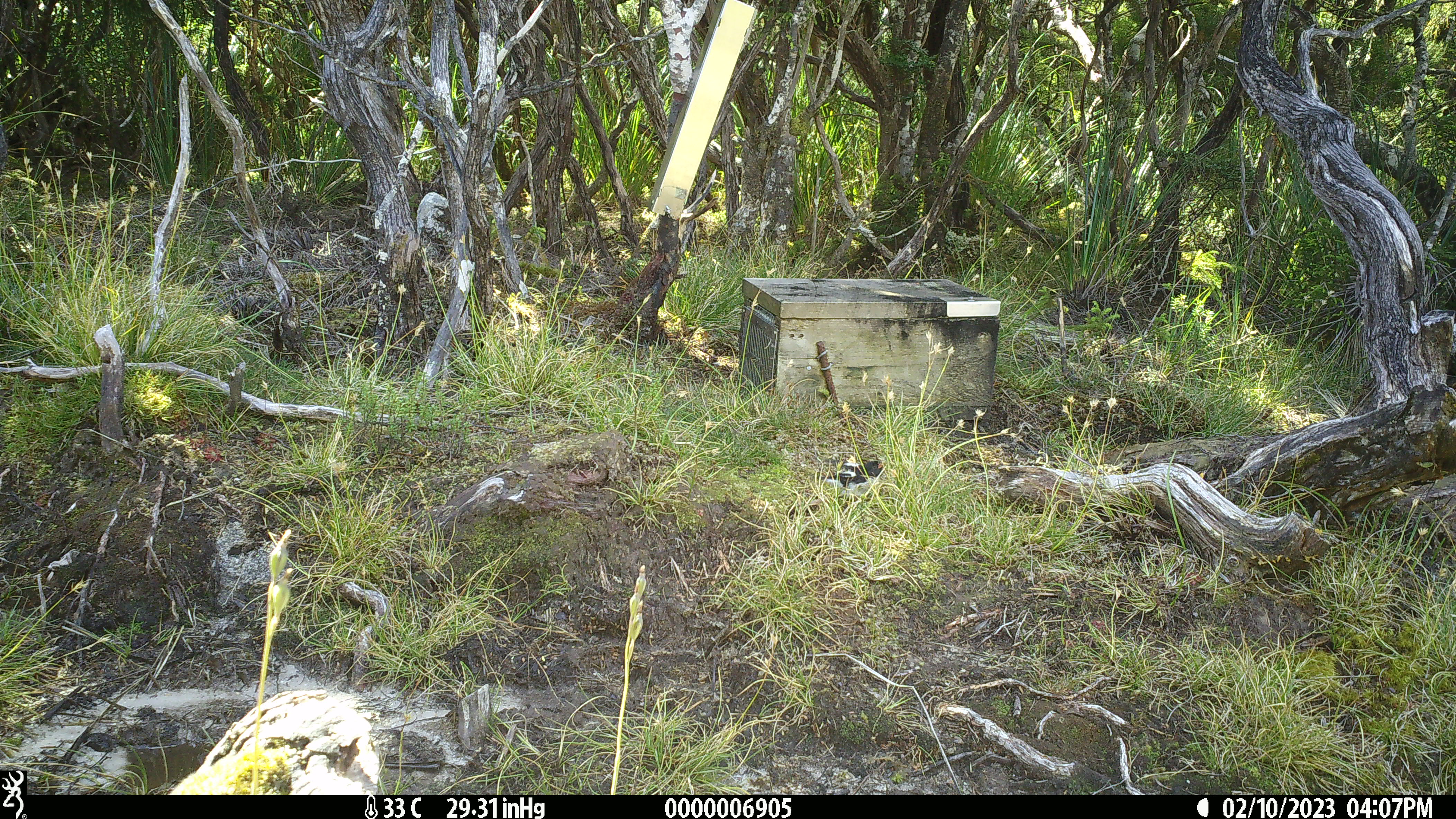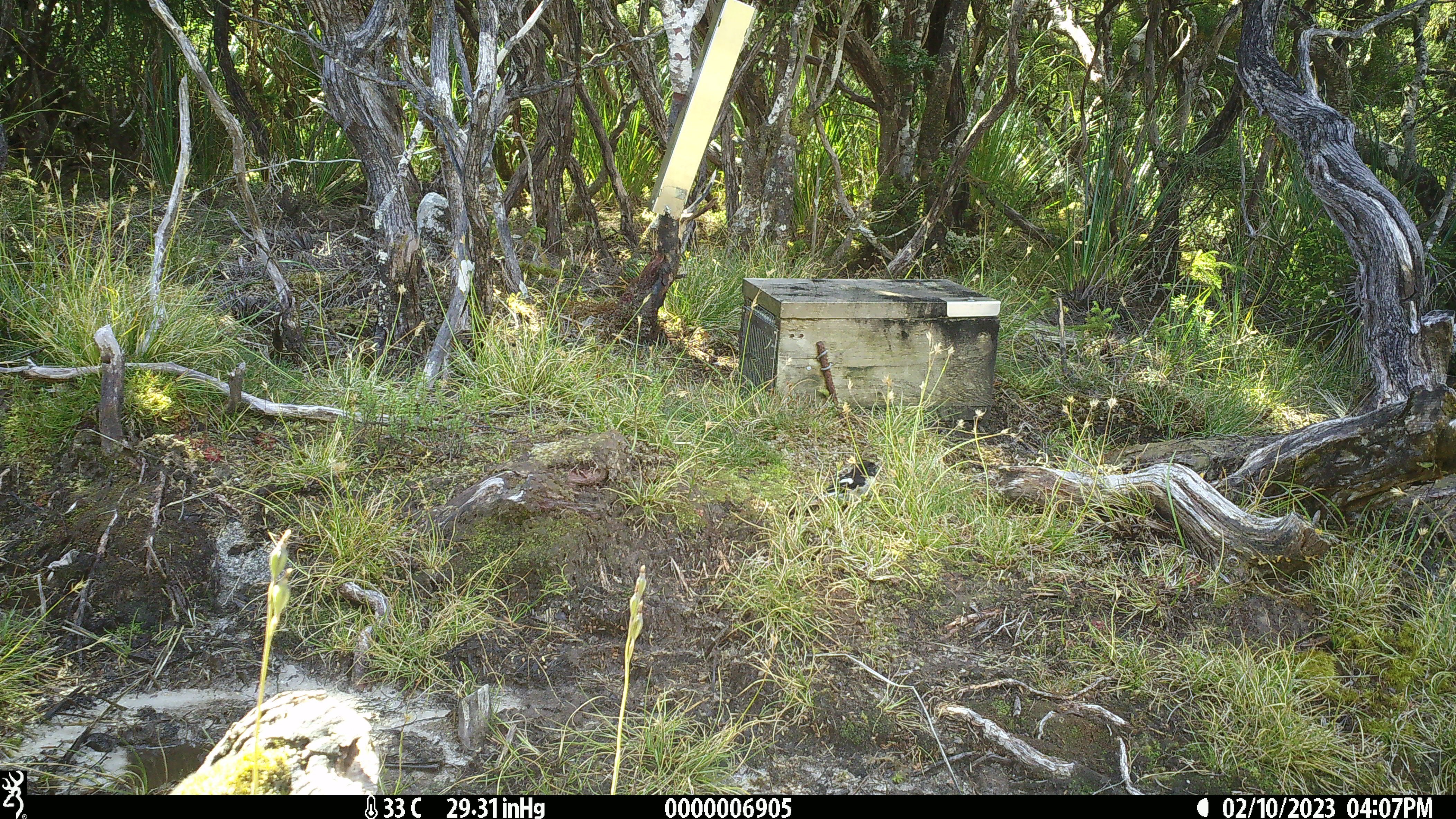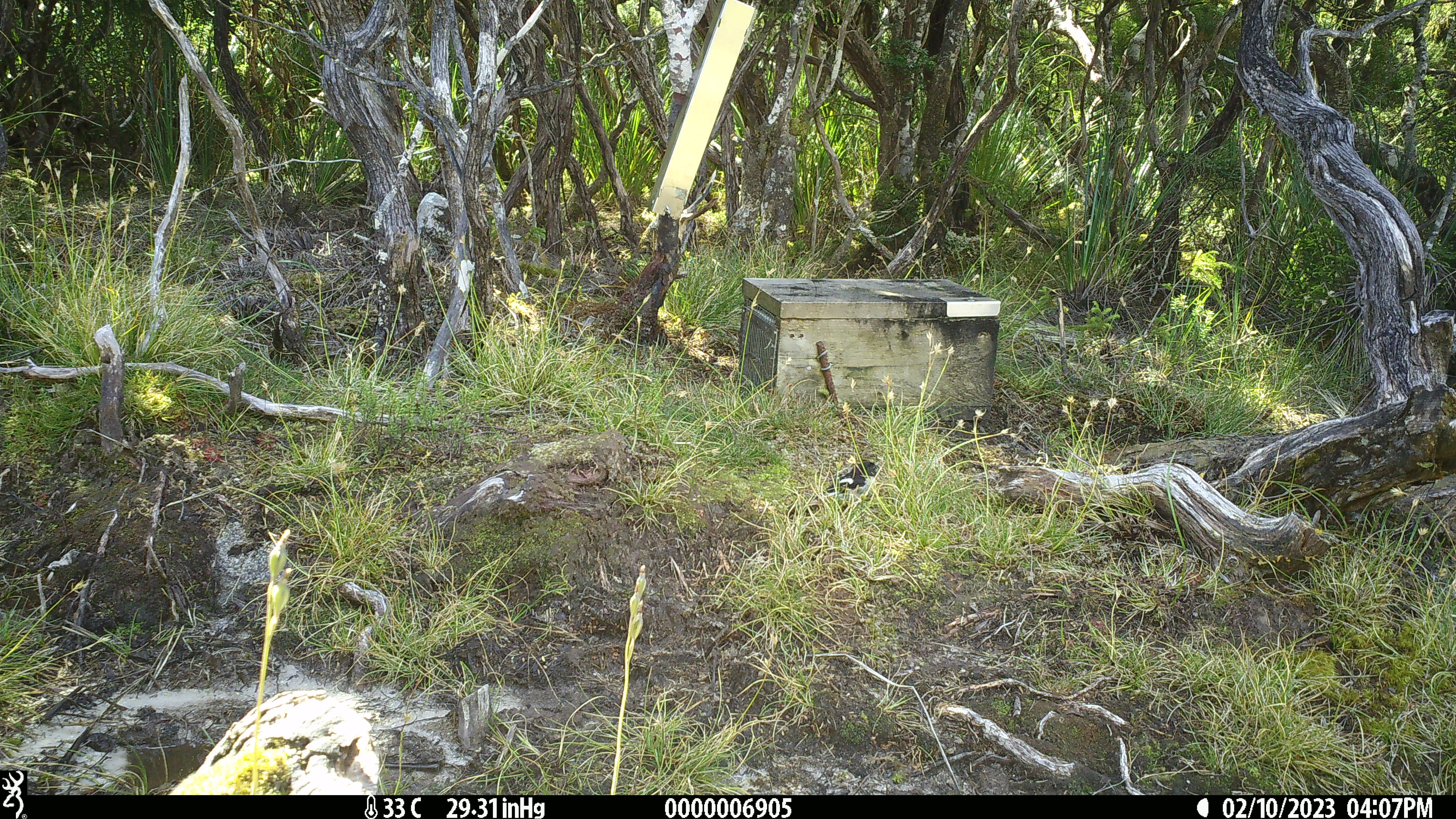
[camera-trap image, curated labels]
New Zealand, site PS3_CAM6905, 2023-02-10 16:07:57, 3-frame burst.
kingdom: Animalia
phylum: Chordata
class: Aves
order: Passeriformes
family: Petroicidae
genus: Petroica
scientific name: Petroica macrocephala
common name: tomtit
Tomtit (Petroica macrocephala).